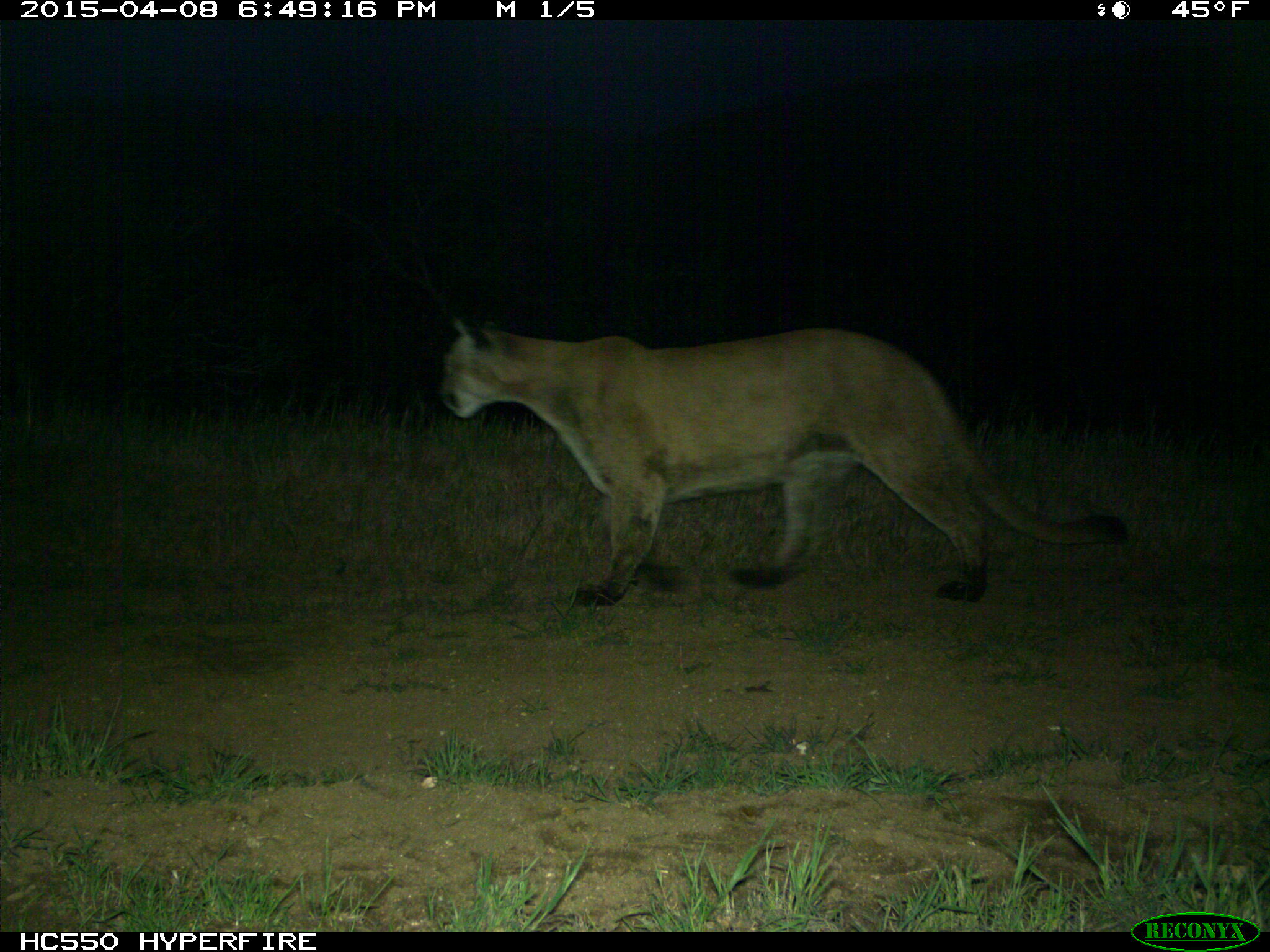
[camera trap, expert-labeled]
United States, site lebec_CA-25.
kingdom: Animalia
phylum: Chordata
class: Mammalia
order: Carnivora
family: Felidae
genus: Puma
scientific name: Puma concolor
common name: mountain lion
Puma concolor (mountain lion).